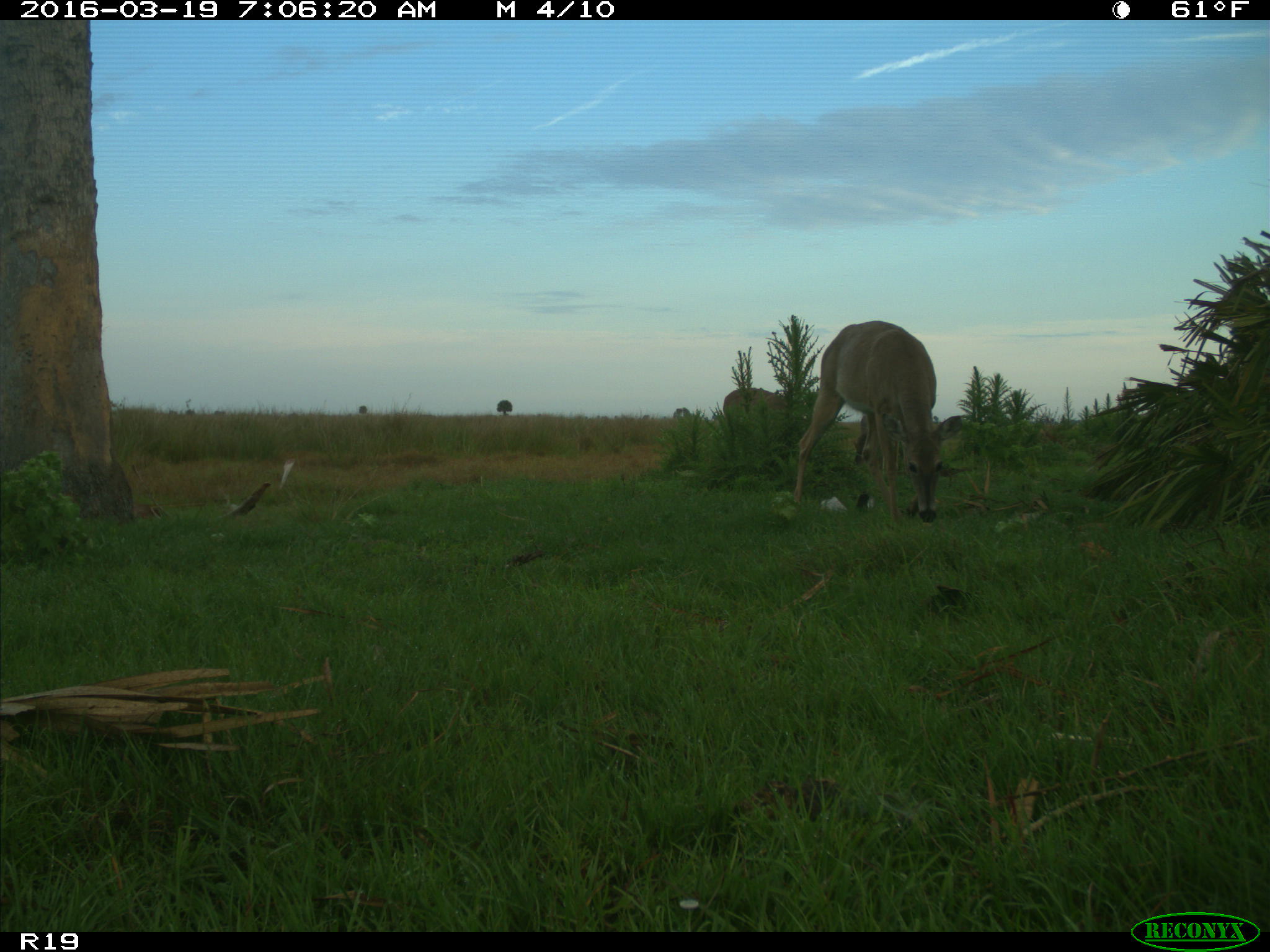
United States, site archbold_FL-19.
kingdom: Animalia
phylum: Chordata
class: Mammalia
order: Artiodactyla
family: Cervidae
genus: Odocoileus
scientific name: Odocoileus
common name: deer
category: unidentified deer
Unidentified deer (deer) (Odocoileus).